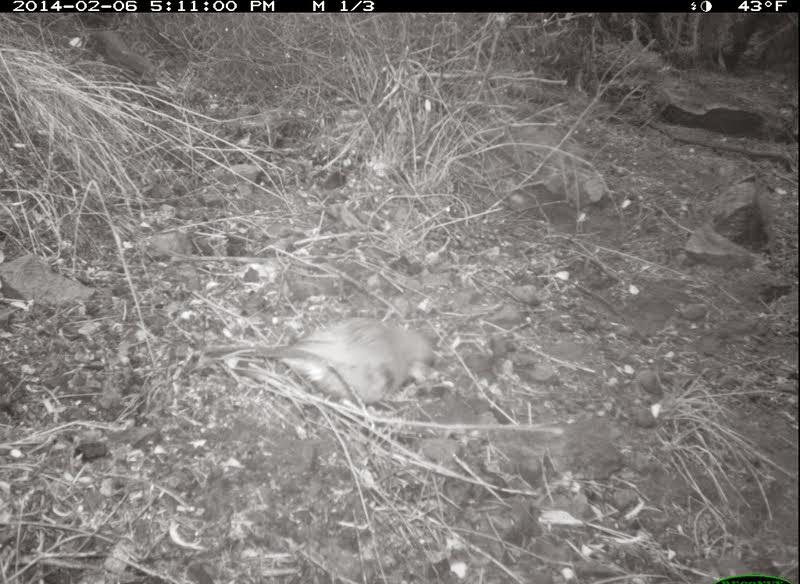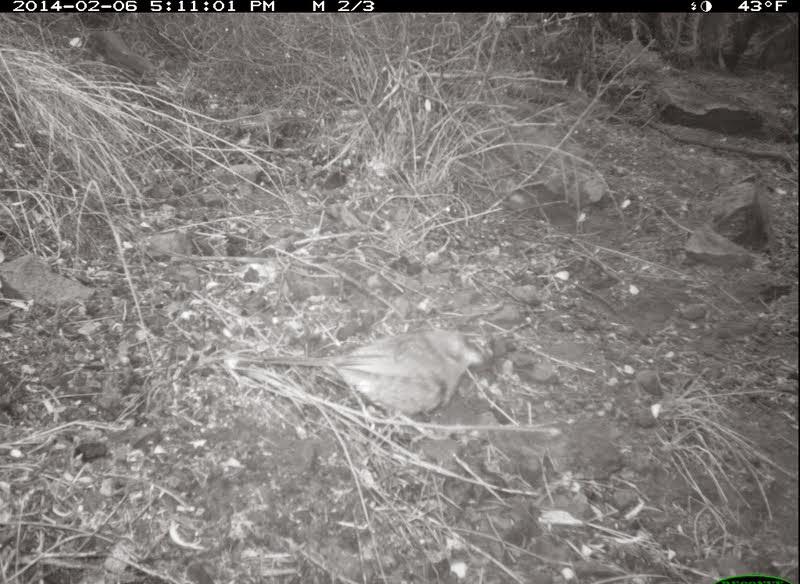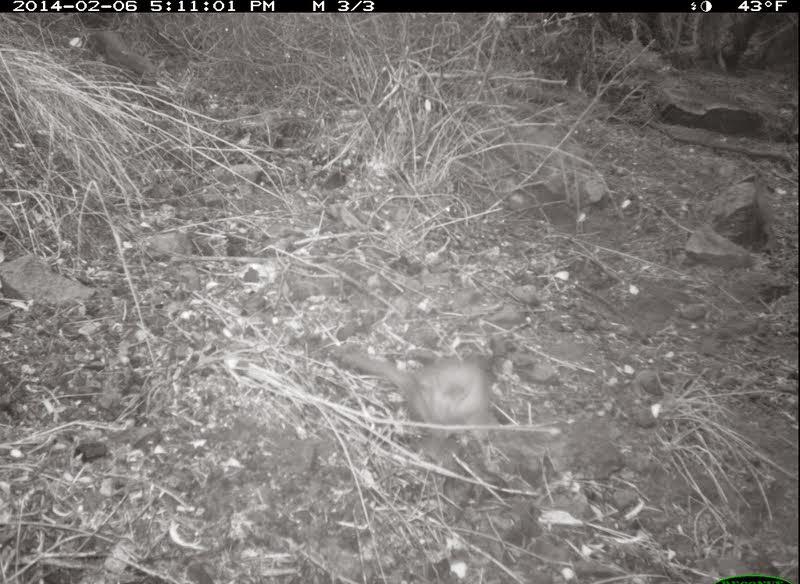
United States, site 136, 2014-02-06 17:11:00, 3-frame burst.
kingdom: Animalia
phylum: Chordata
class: Aves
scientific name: Aves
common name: bird